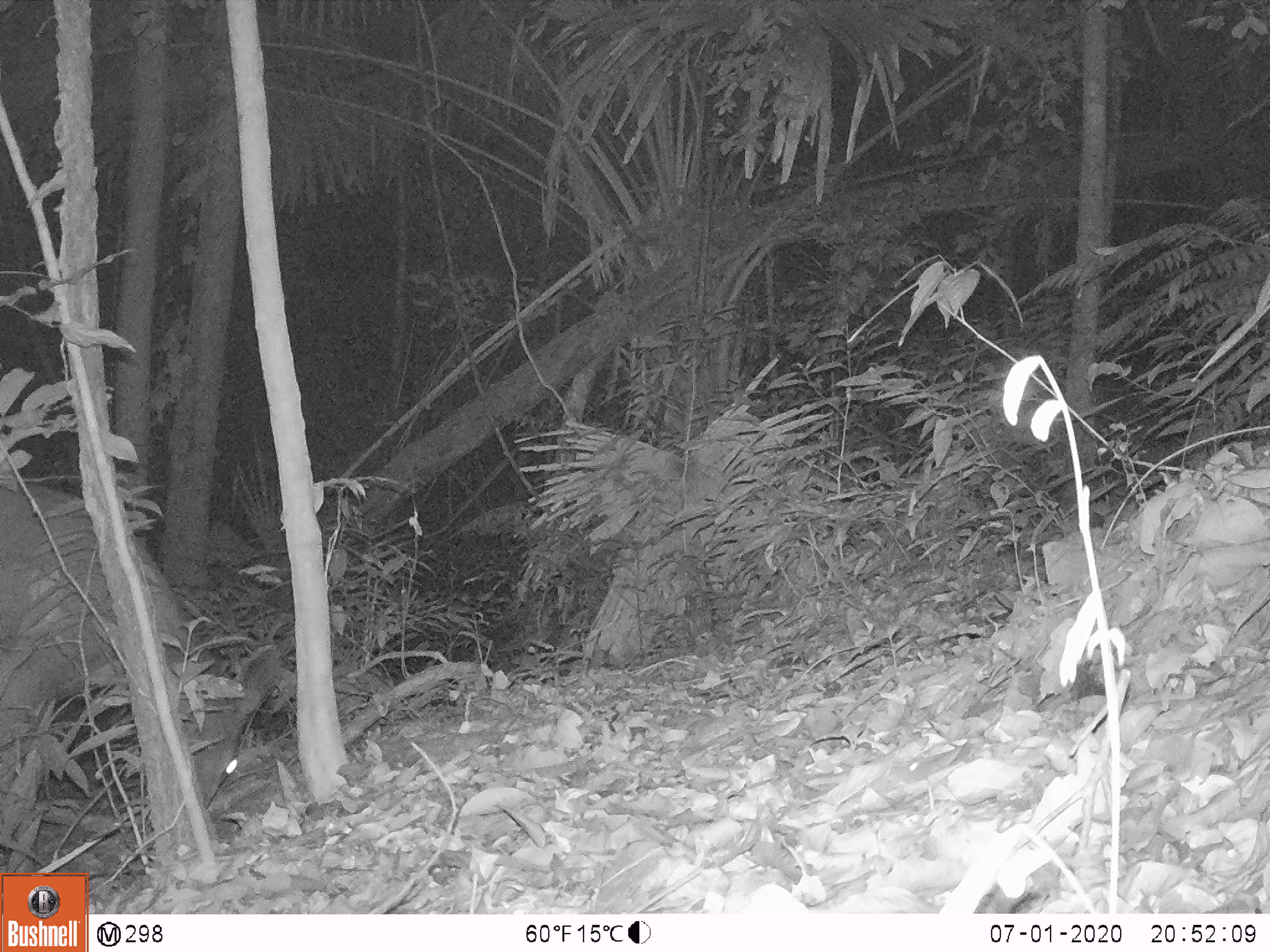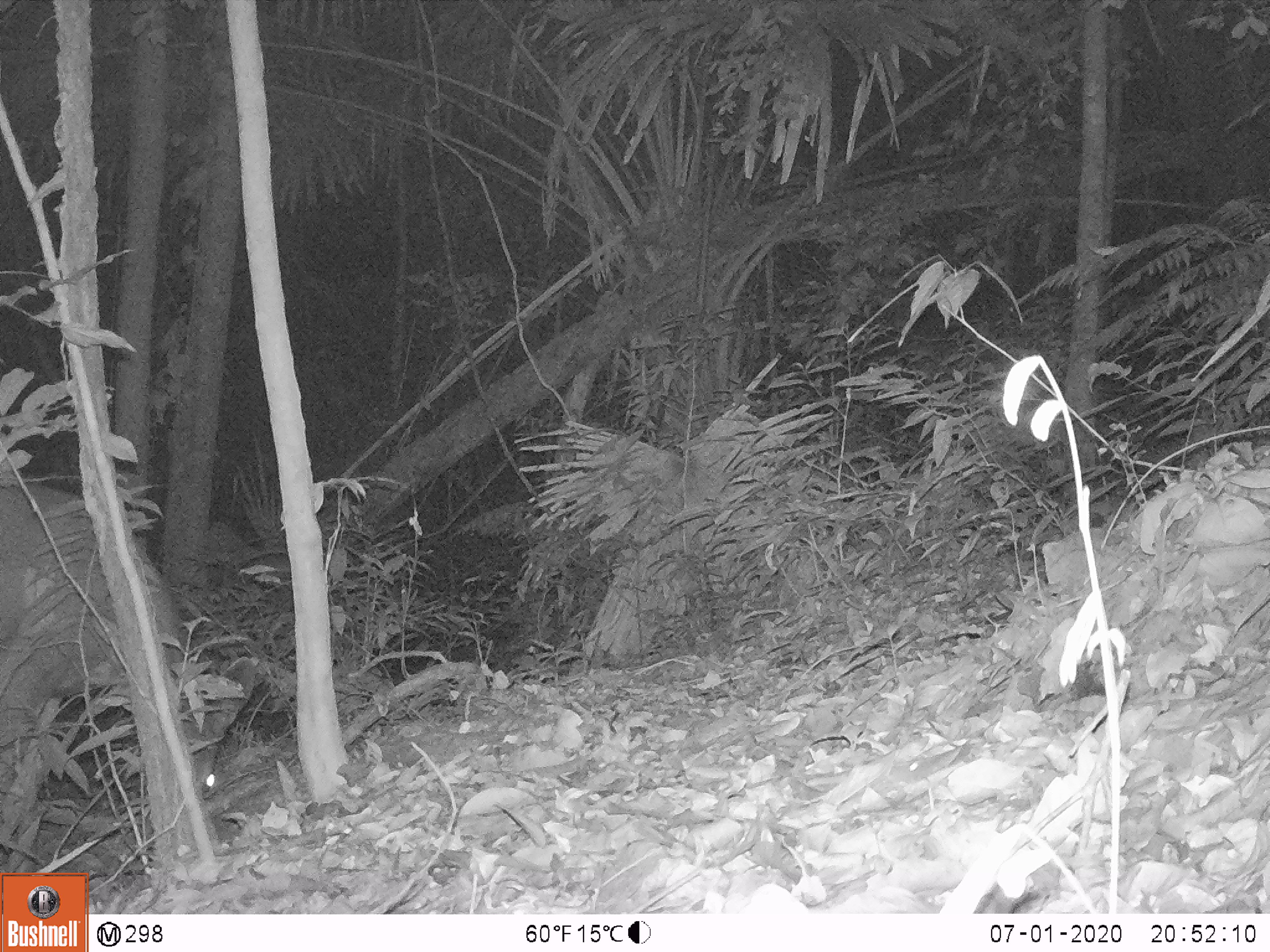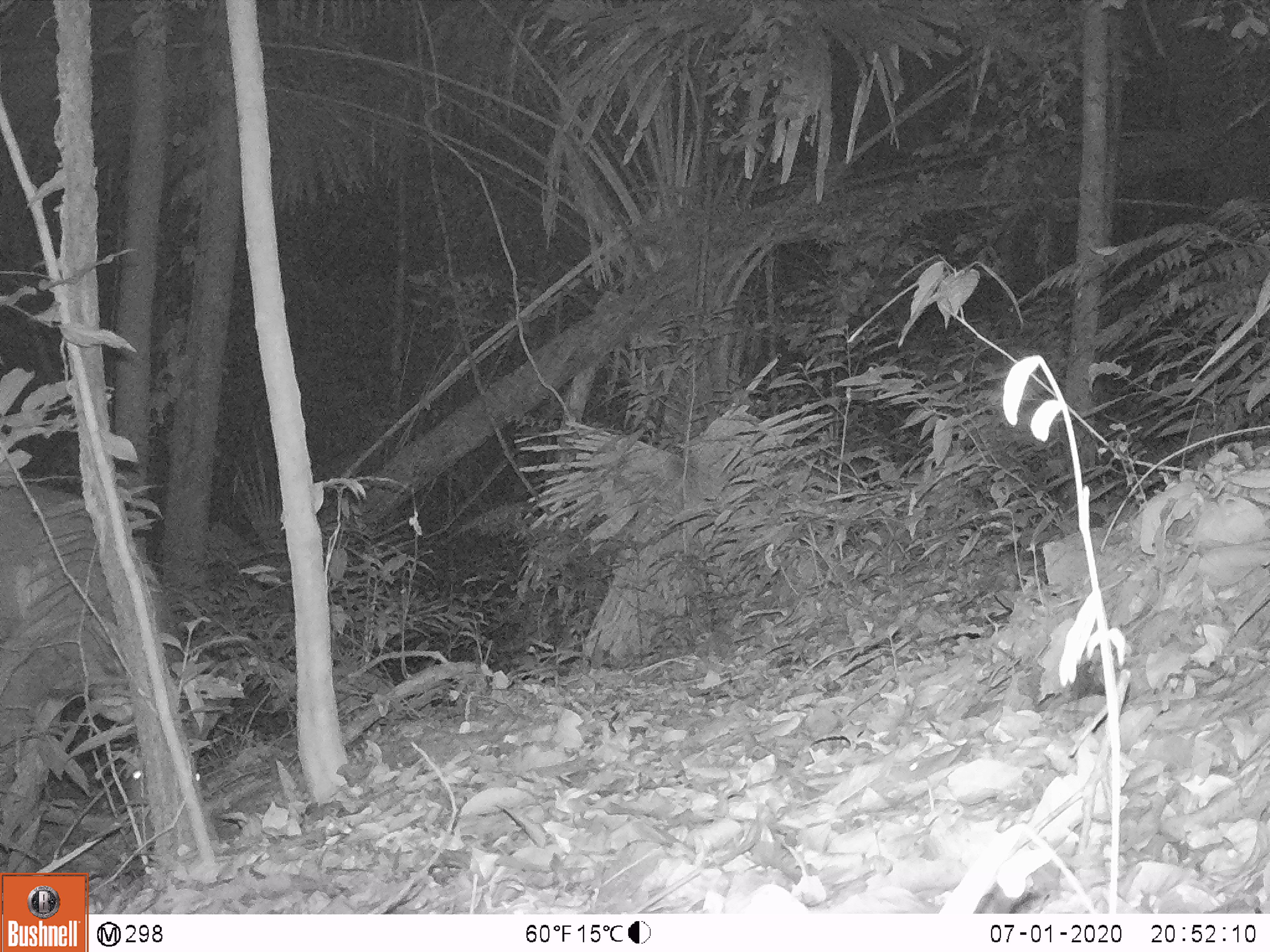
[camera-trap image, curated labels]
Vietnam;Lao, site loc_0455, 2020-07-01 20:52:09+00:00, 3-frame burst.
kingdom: Animalia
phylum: Chordata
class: Mammalia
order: Artiodactyla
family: Cervidae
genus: Rusa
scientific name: Rusa unicolor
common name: sambar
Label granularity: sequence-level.